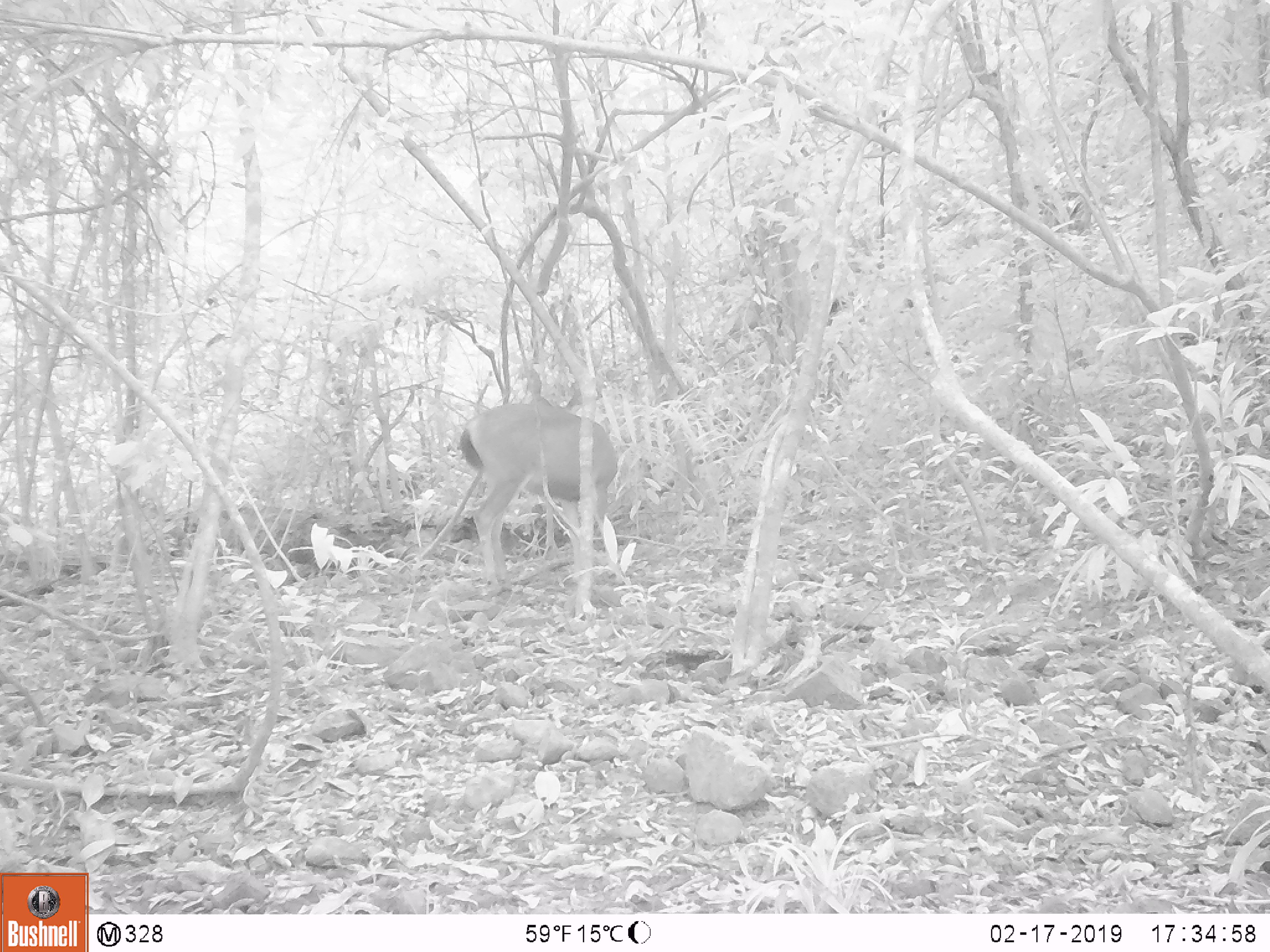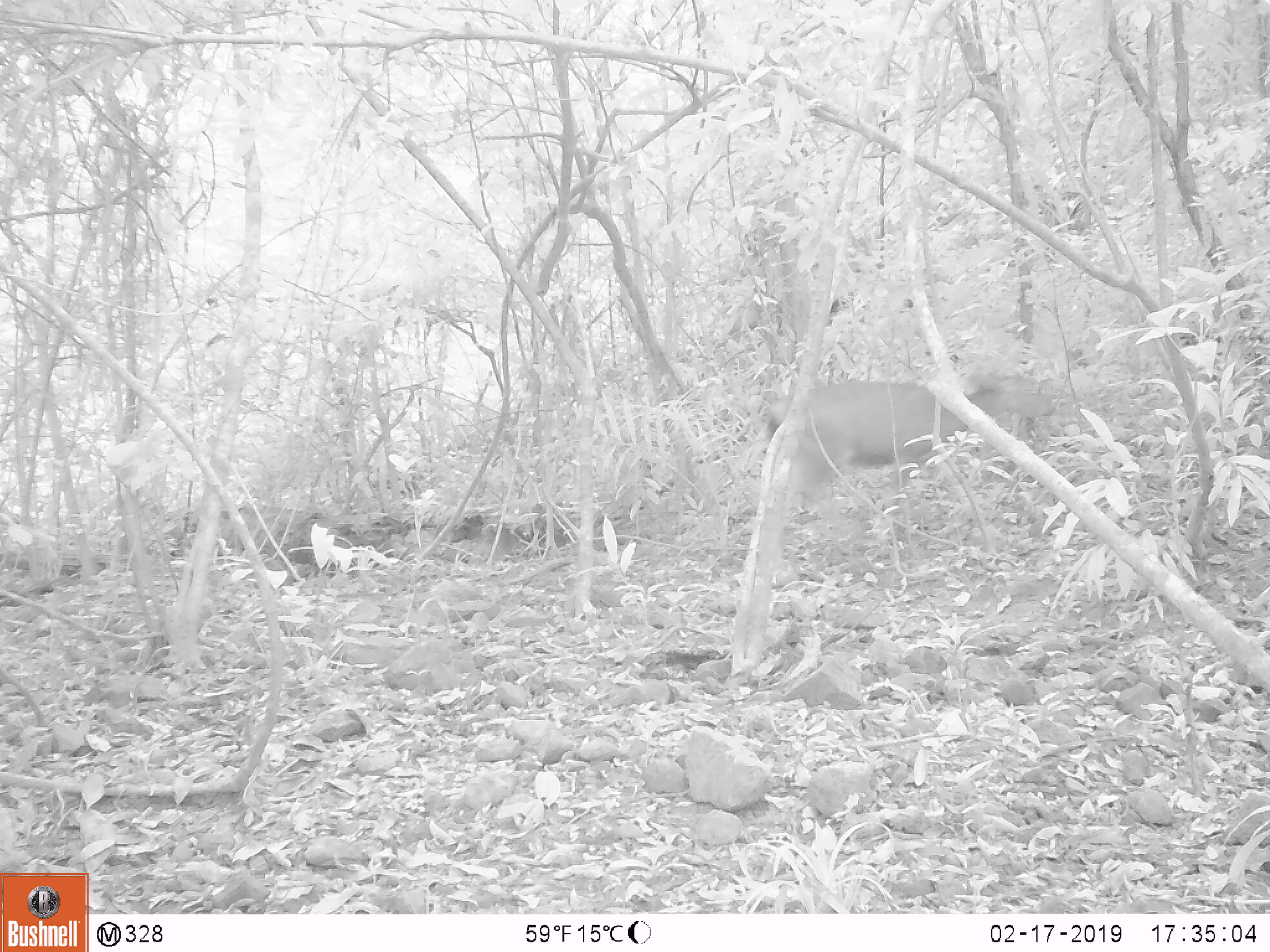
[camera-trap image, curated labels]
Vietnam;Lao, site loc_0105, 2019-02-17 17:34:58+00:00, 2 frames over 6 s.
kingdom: Animalia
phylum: Chordata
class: Mammalia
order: Artiodactyla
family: Cervidae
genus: Rusa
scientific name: Rusa unicolor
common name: sambar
Sambar (Rusa unicolor). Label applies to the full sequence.